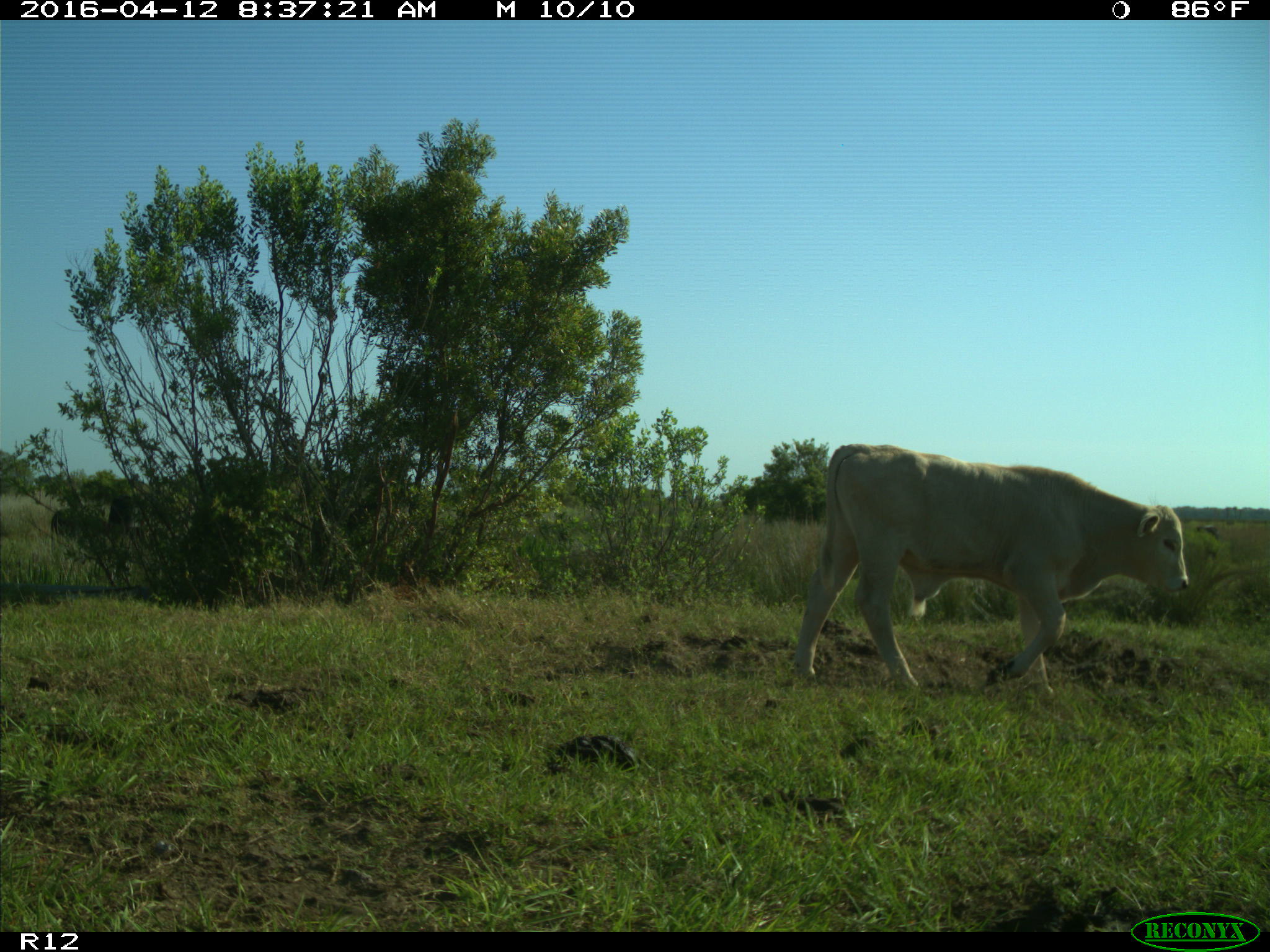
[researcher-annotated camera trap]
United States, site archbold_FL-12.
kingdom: Animalia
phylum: Chordata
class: Mammalia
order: Artiodactyla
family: Bovidae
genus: Bos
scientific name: Bos taurus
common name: domestic cow